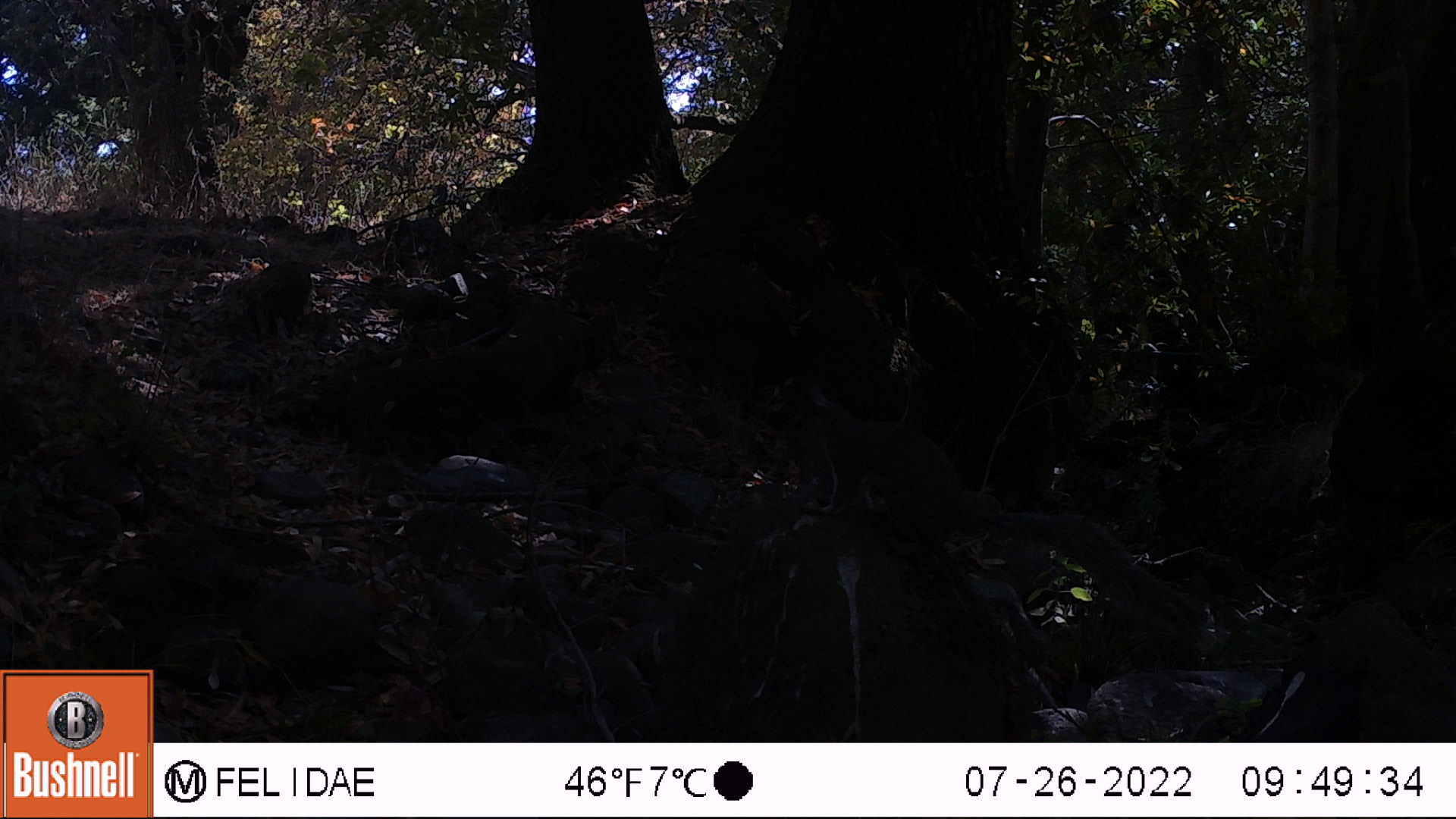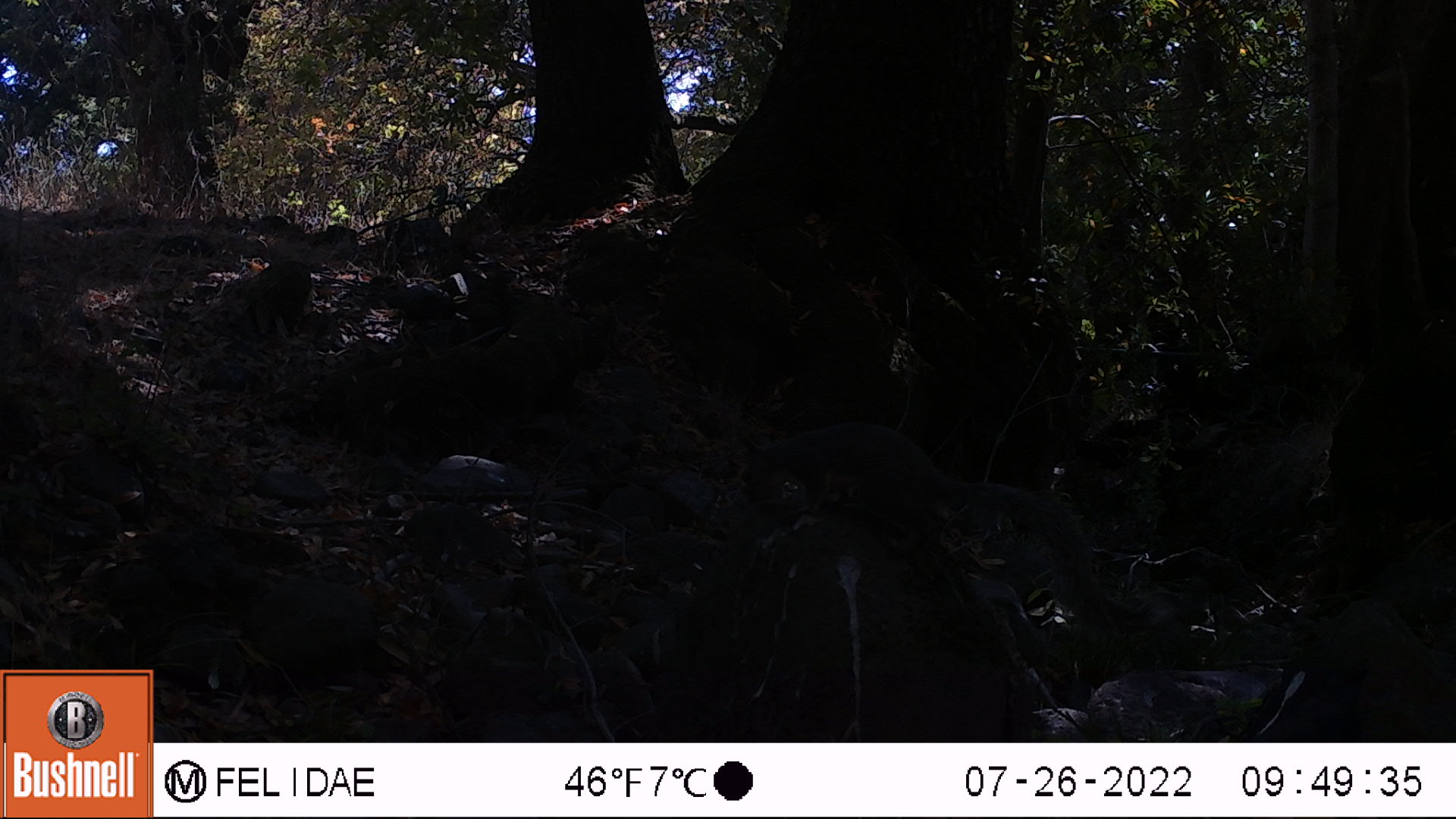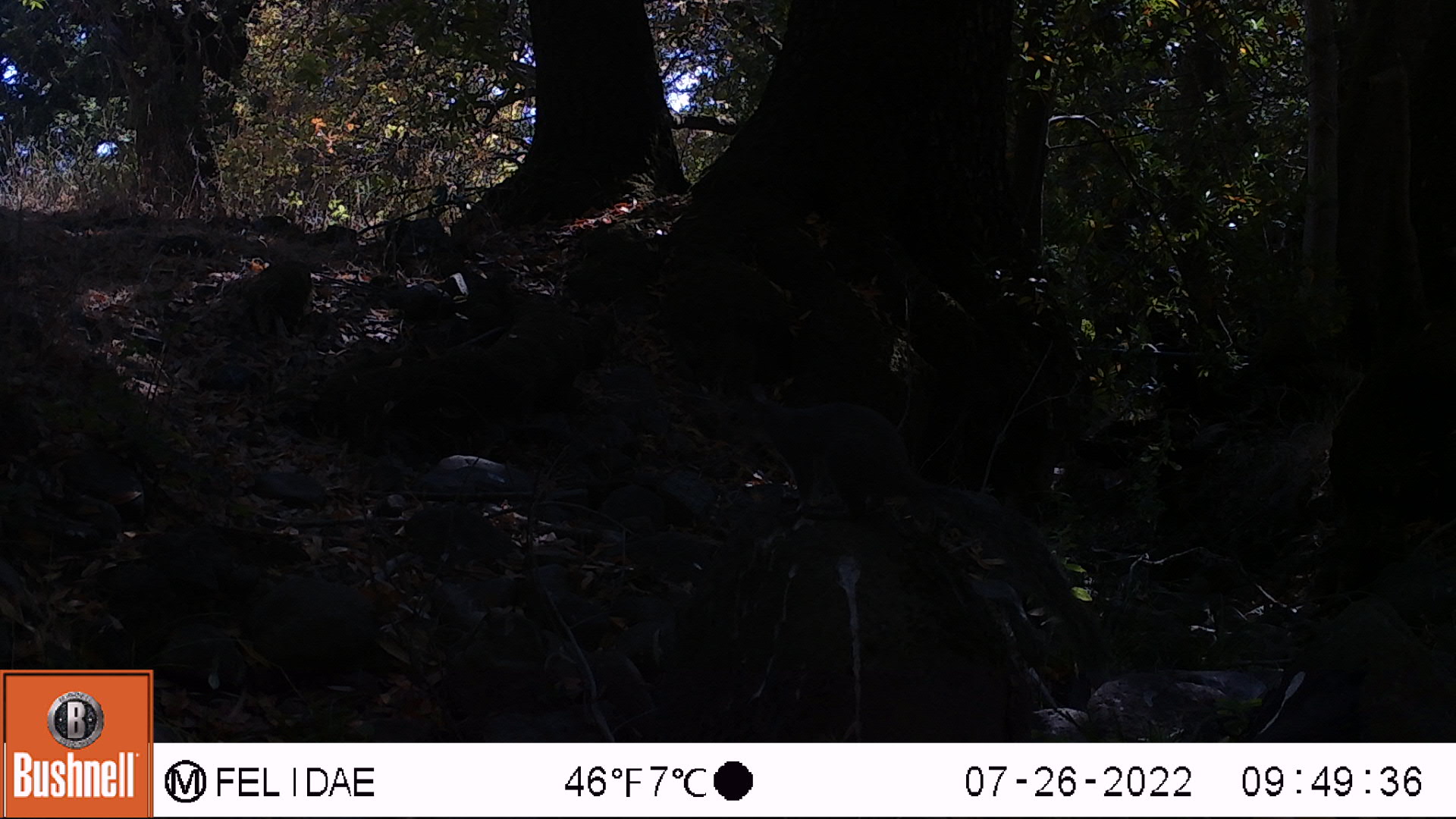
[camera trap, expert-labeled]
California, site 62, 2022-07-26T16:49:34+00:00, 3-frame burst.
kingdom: Animalia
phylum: Chordata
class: Mammalia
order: Rodentia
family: Sciuridae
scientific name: Sciuridae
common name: squirrel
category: unknown squirrel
Unknown squirrel (squirrel) (Sciuridae).